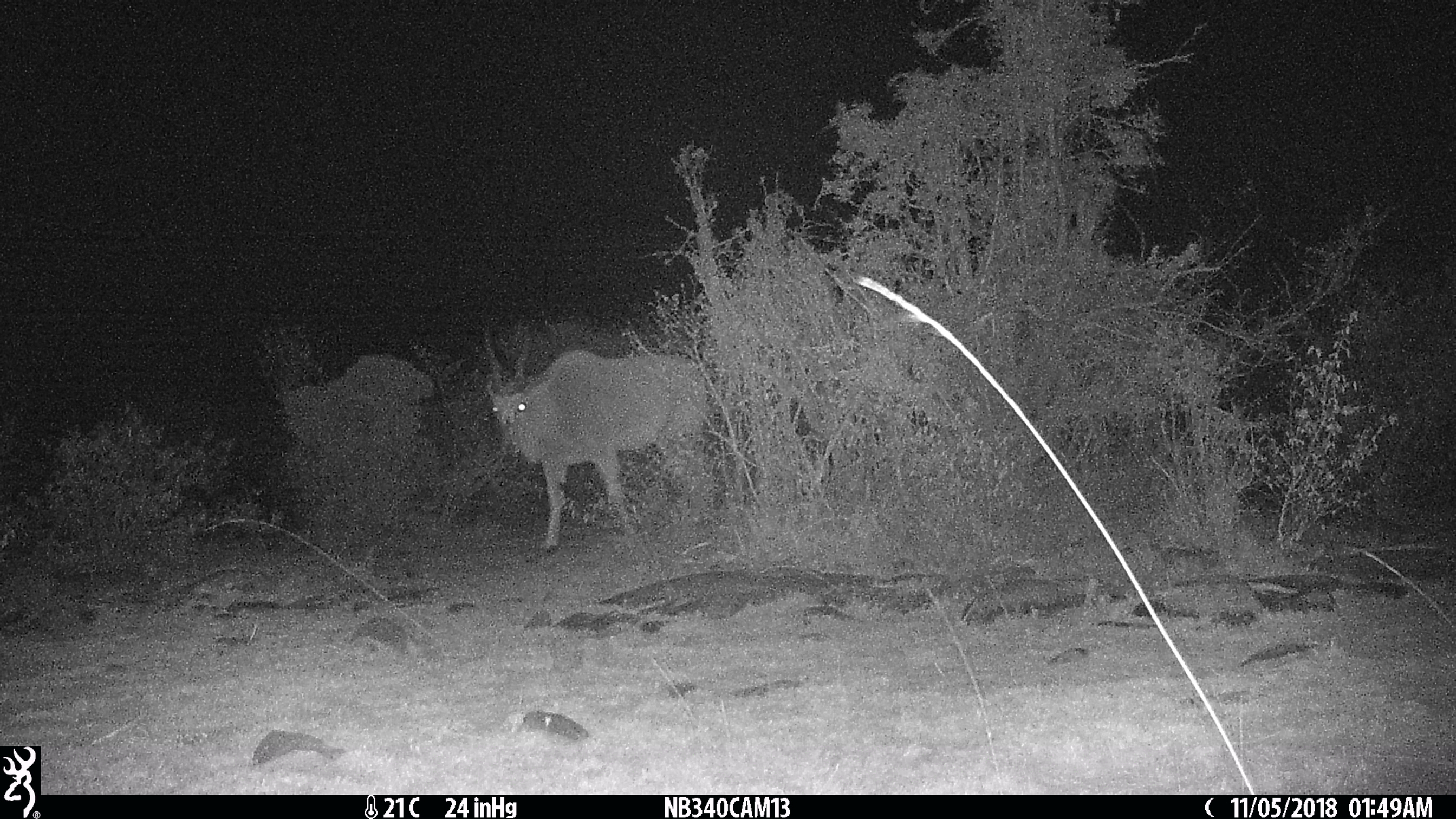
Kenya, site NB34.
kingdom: Animalia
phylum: Chordata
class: Mammalia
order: Artiodactyla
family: Bovidae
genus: Tragelaphus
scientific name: Tragelaphus oryx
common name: eland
Eland (Tragelaphus oryx).